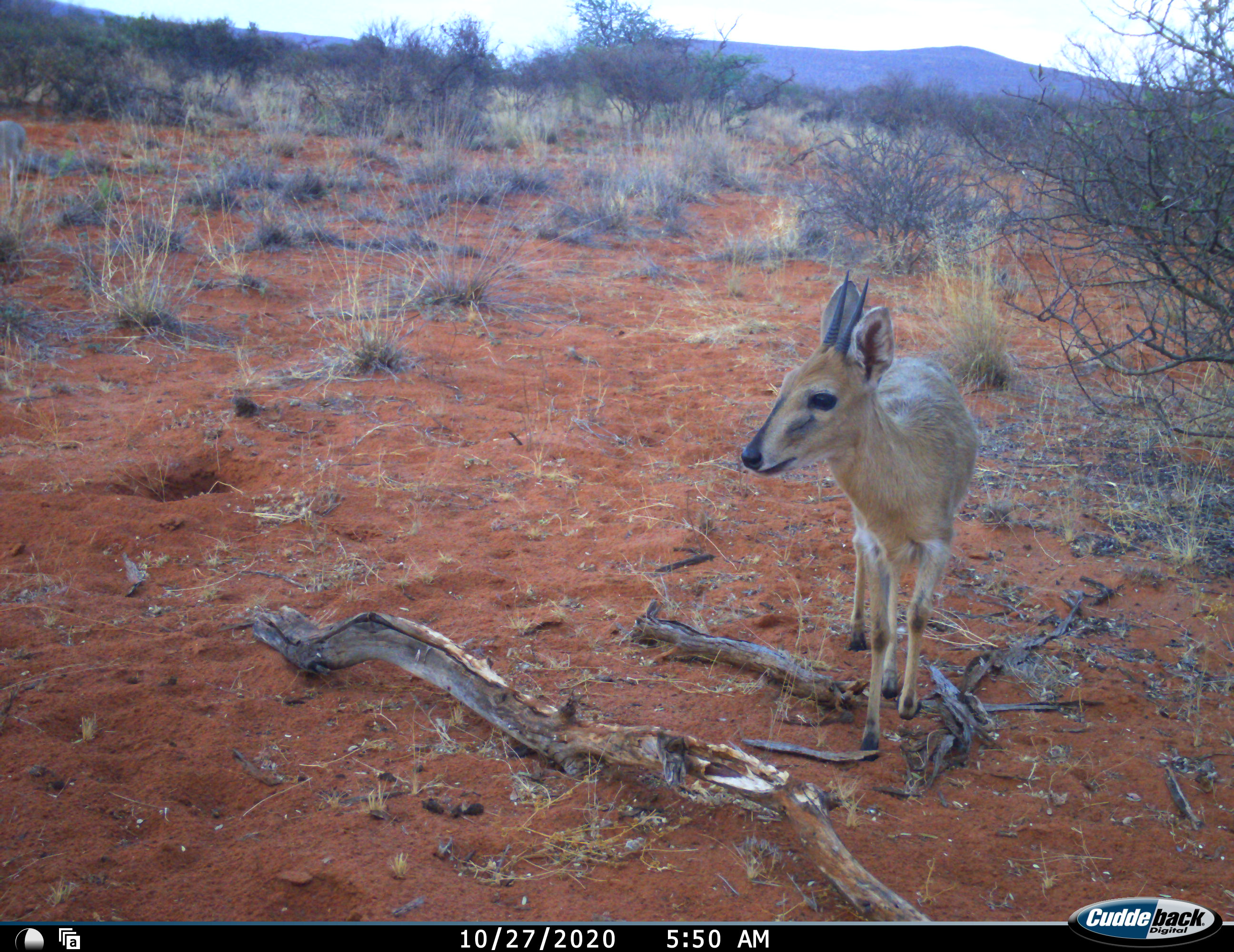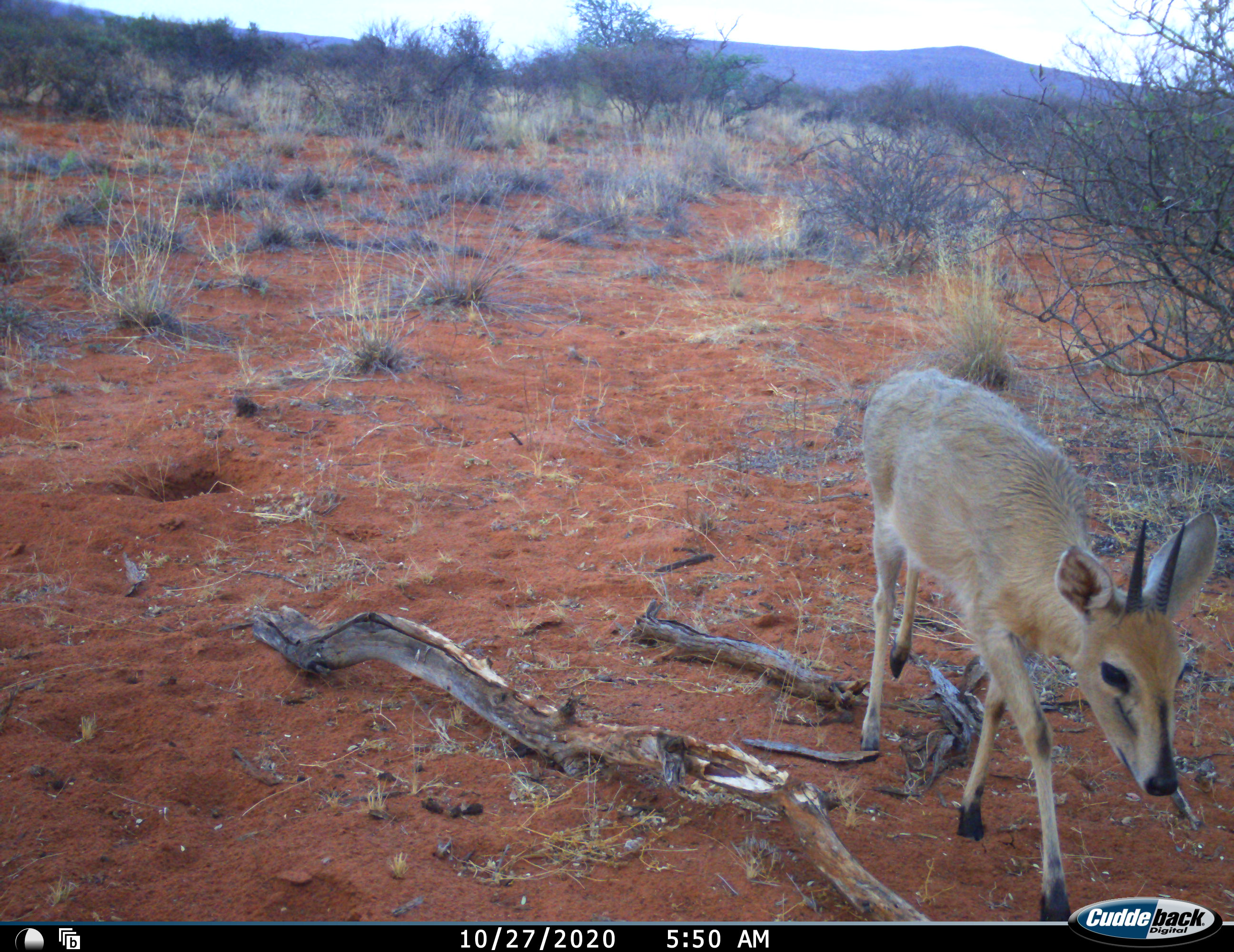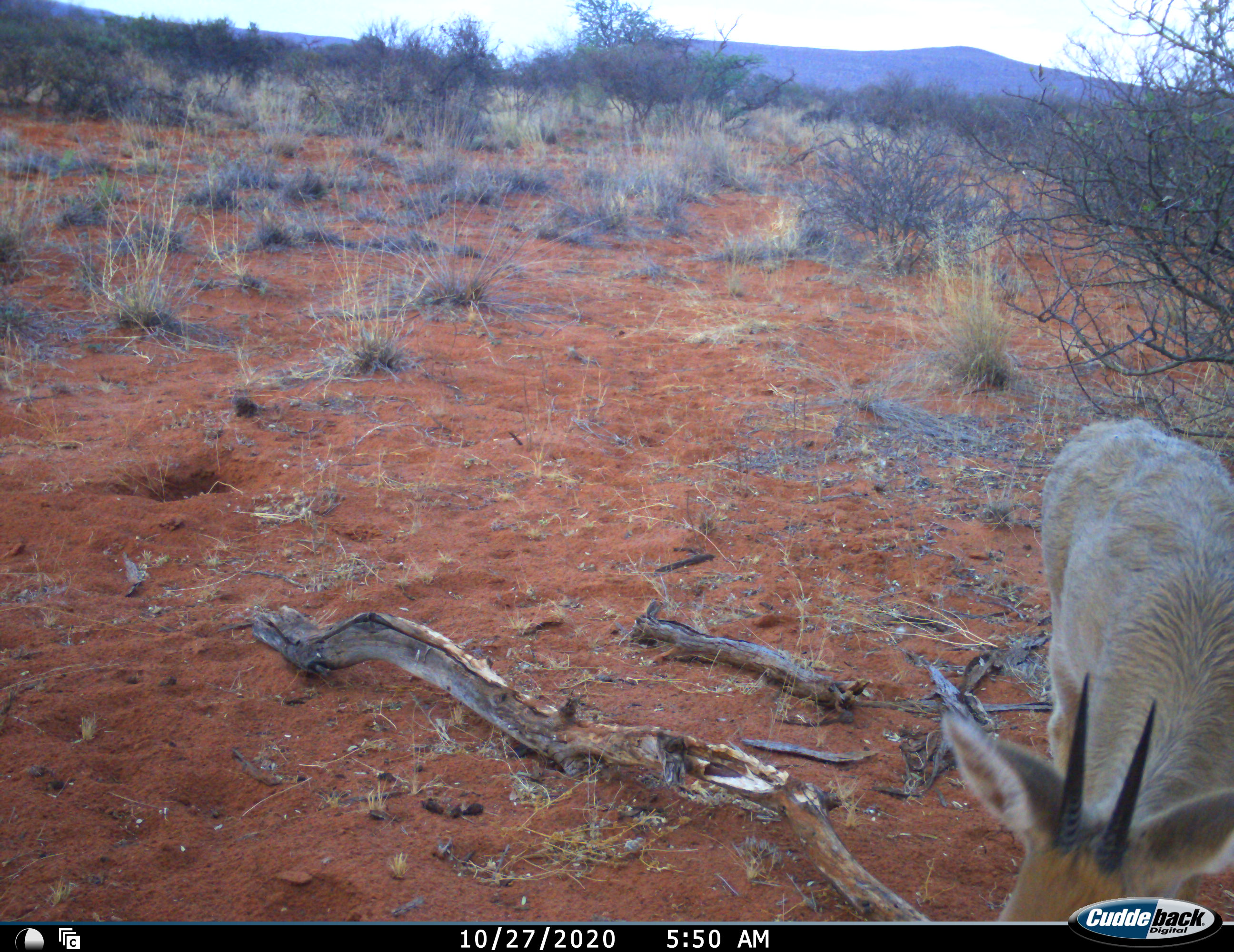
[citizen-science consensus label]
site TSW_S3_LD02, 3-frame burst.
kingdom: Animalia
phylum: Chordata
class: Mammalia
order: Artiodactyla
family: Bovidae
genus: Sylvicapra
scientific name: Sylvicapra grimmia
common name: common duiker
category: duikercommongrey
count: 1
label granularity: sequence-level